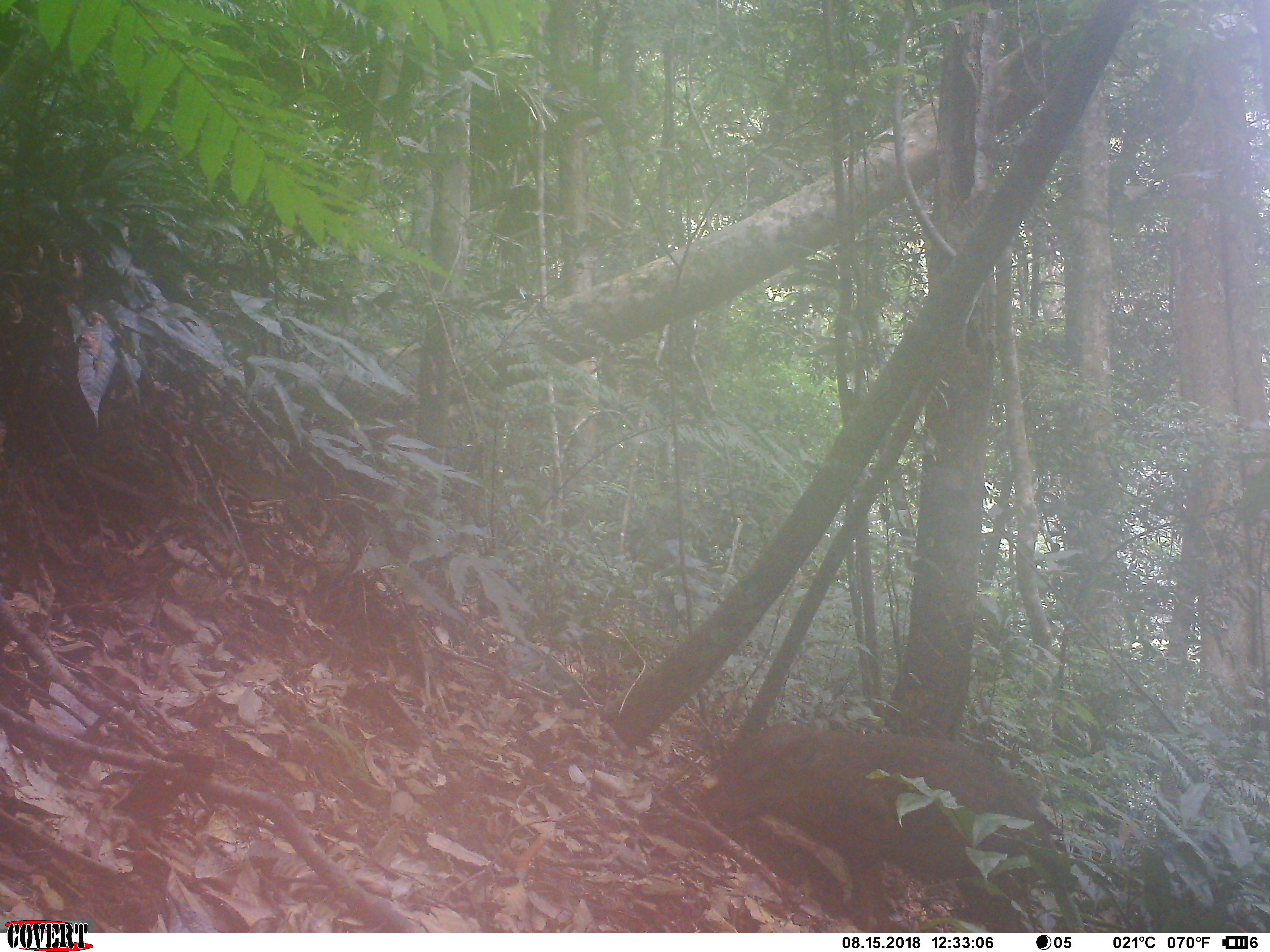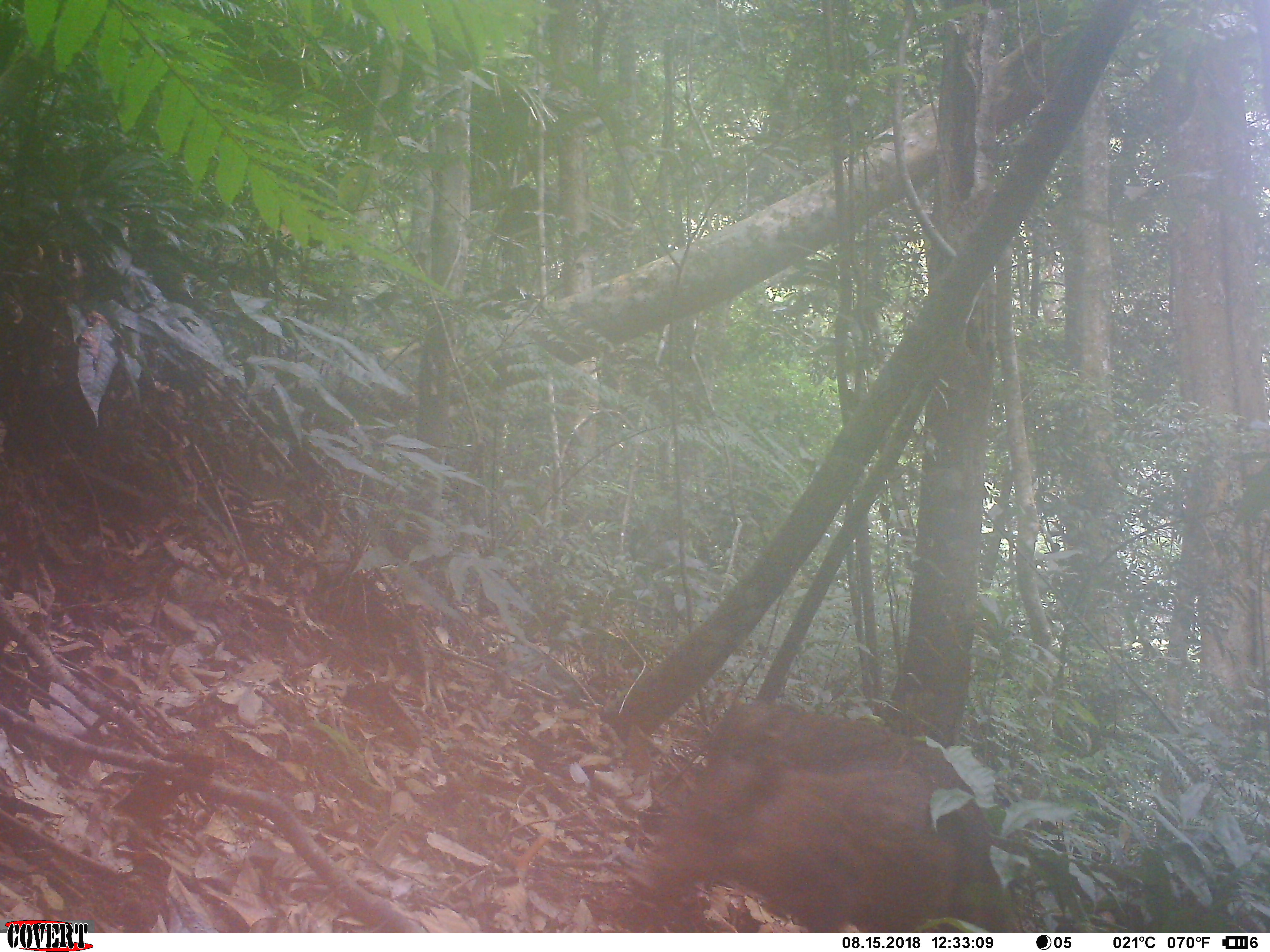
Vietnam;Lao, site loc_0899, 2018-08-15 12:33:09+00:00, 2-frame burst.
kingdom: Animalia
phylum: Chordata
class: Mammalia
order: Artiodactyla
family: Suidae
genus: Sus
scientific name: Sus scrofa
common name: eurasian wild pig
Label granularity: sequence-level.